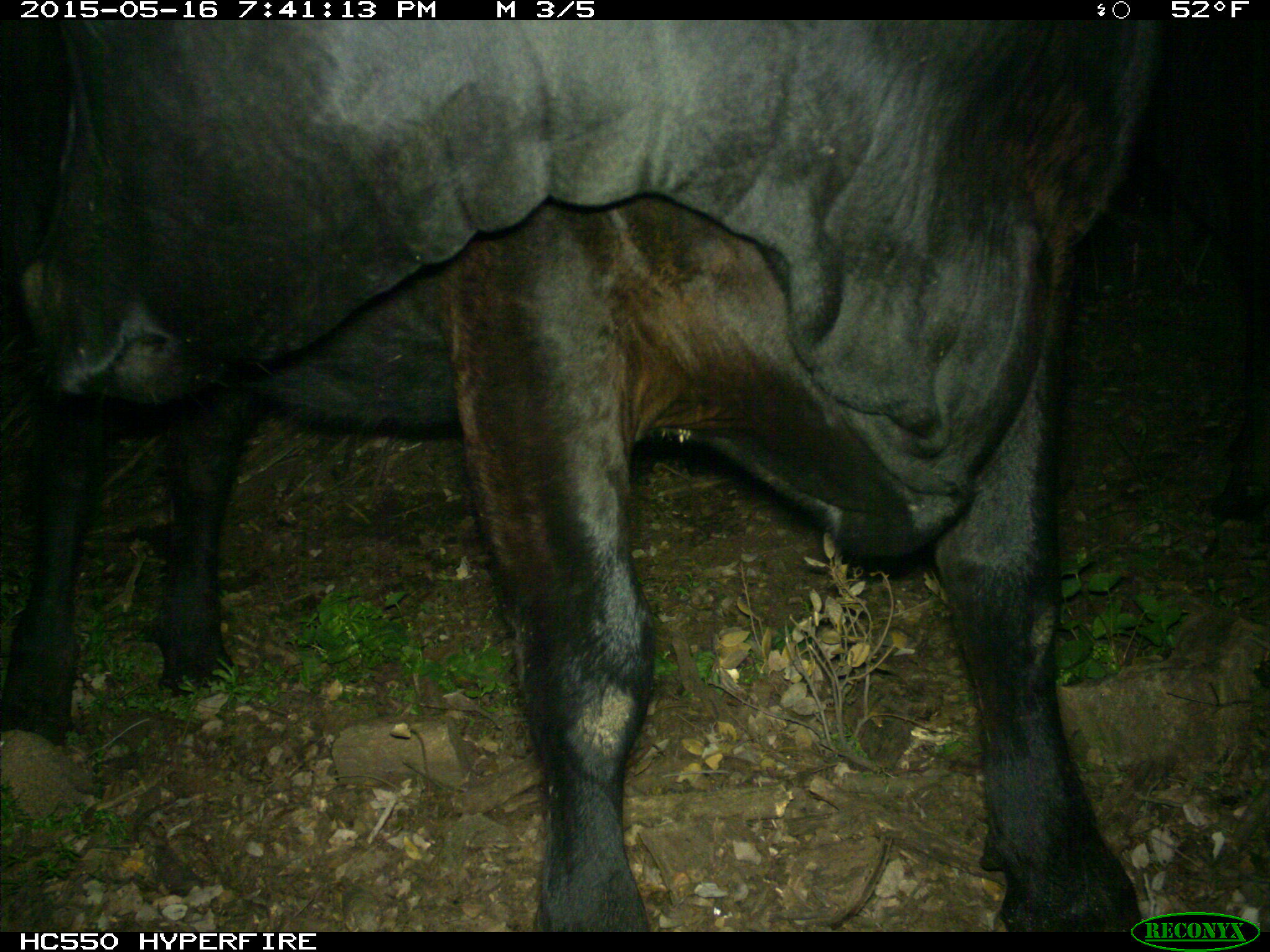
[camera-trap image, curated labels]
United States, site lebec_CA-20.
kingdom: Animalia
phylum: Chordata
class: Mammalia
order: Artiodactyla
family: Bovidae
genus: Bos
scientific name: Bos taurus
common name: domestic cow